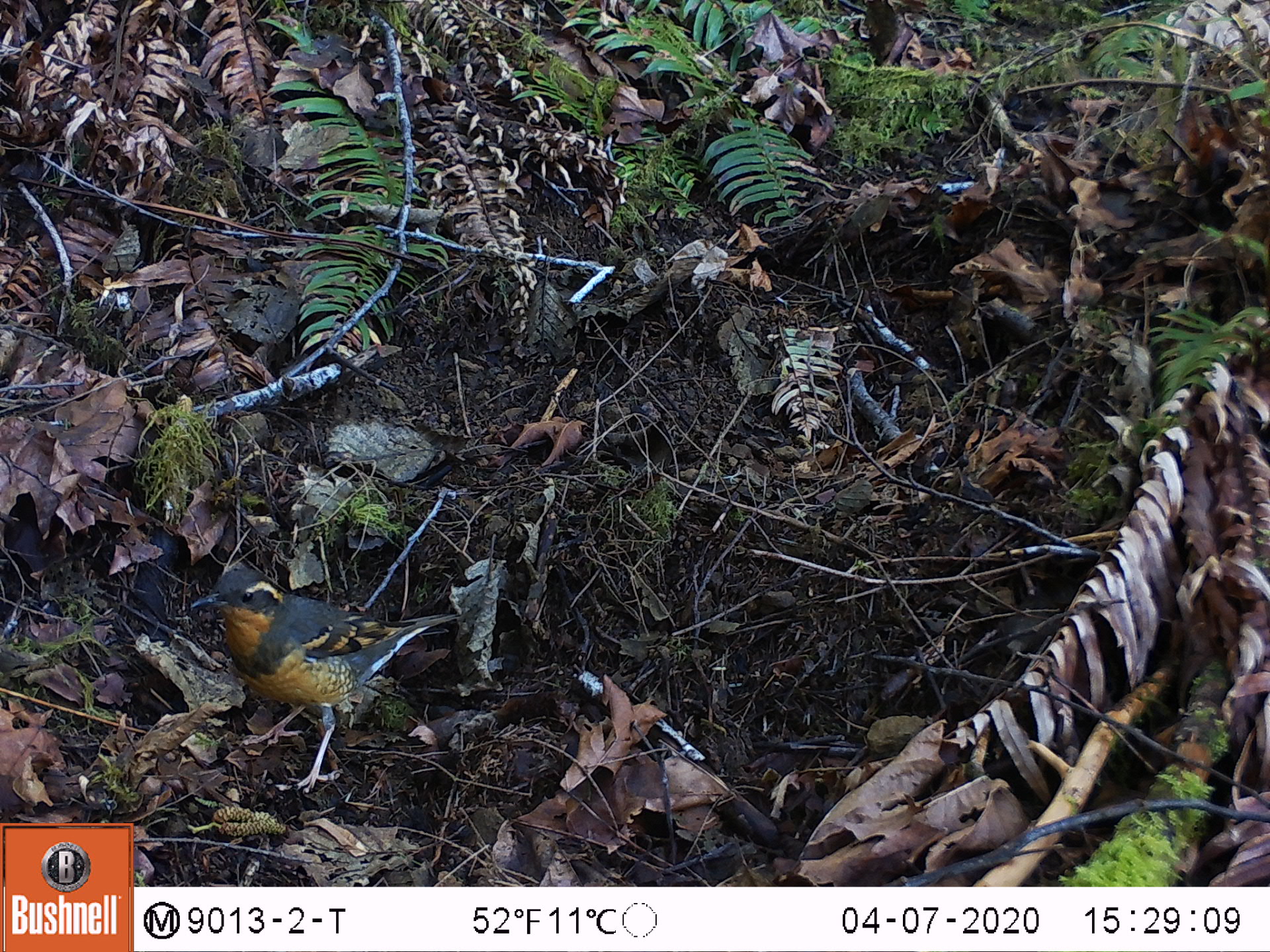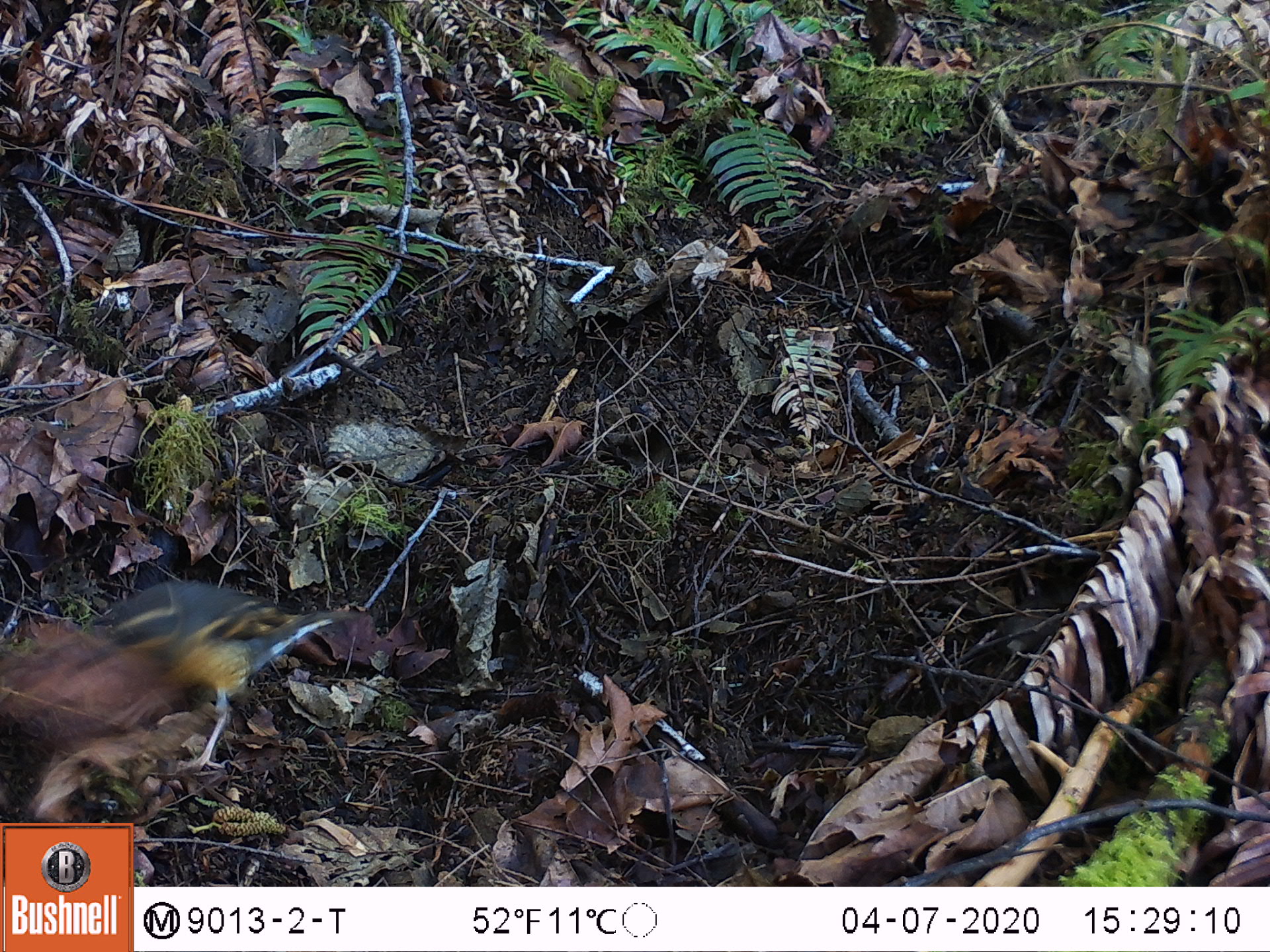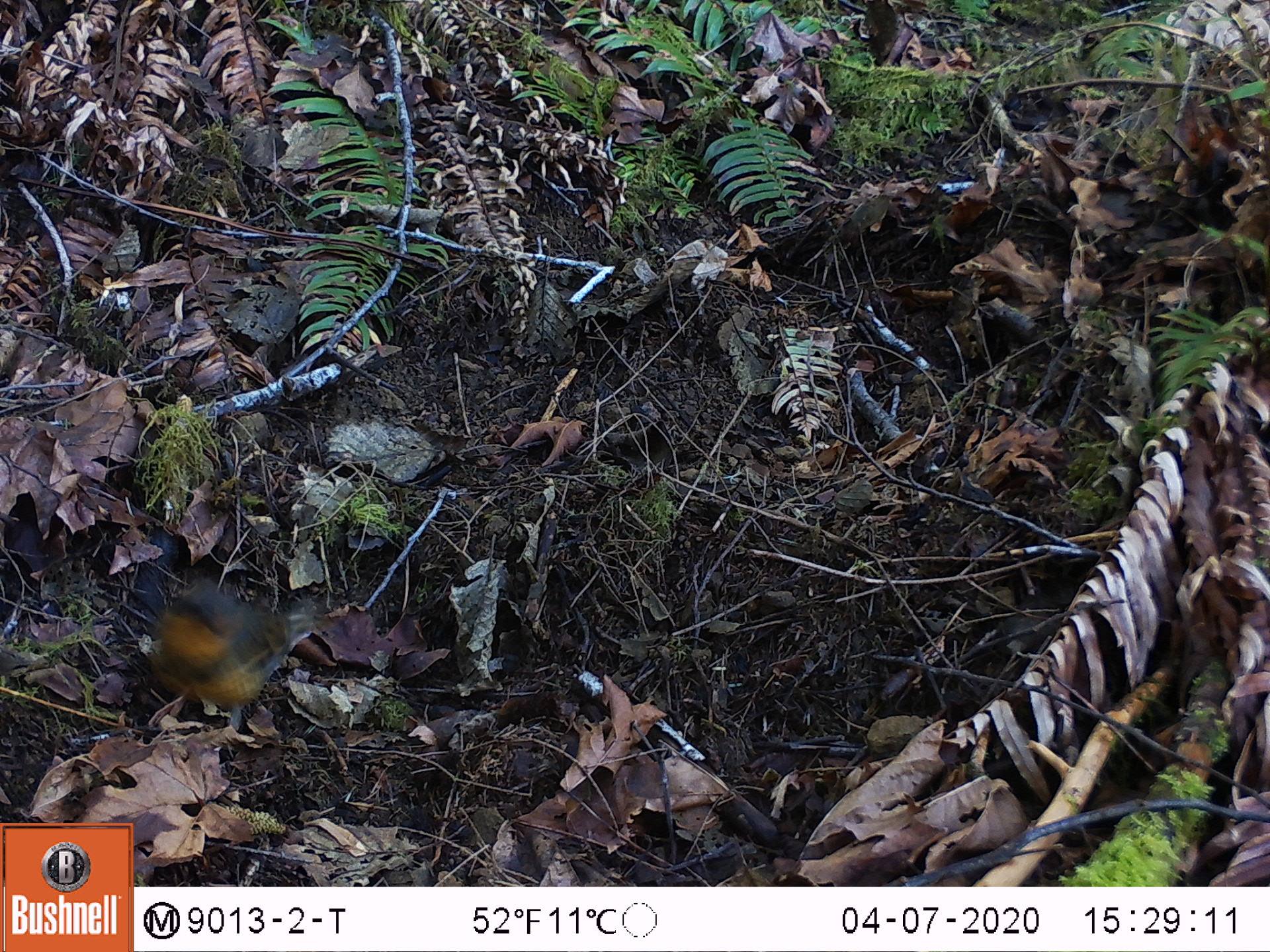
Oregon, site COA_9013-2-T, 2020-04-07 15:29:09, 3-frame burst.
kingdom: Animalia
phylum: Chordata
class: Aves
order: Passeriformes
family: Turdidae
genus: Ixoreus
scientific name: Ixoreus naevius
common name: varied thrush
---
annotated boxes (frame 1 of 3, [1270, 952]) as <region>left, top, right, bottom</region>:
varied thrush: <region>186, 568, 451, 784</region>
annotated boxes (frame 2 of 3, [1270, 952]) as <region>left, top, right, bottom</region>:
varied thrush: <region>105, 582, 341, 768</region>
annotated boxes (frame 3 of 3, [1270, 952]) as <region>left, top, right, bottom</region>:
varied thrush: <region>150, 579, 319, 716</region>